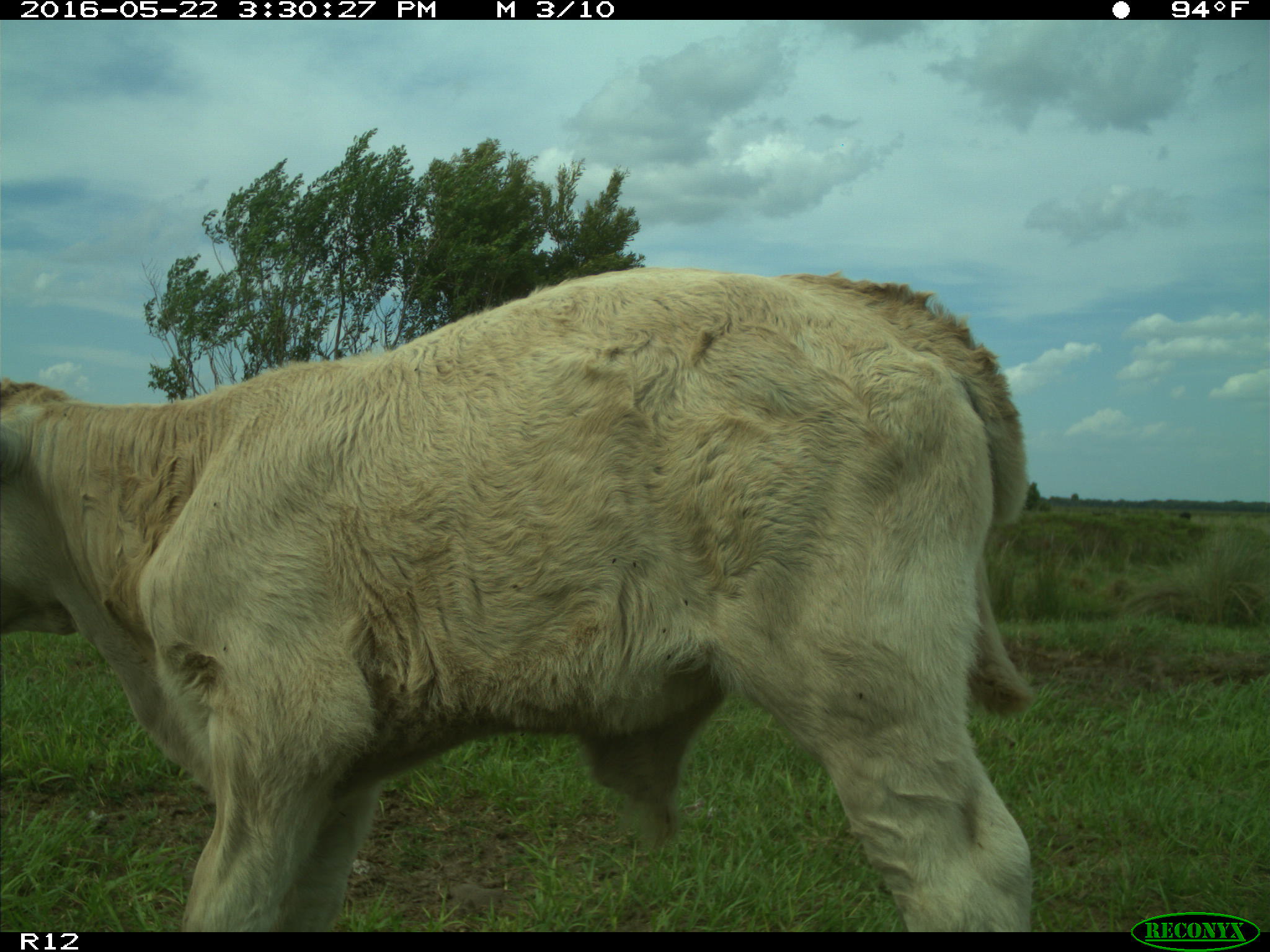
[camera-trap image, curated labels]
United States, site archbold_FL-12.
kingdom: Animalia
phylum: Chordata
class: Mammalia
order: Artiodactyla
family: Bovidae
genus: Bos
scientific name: Bos taurus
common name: domestic cow